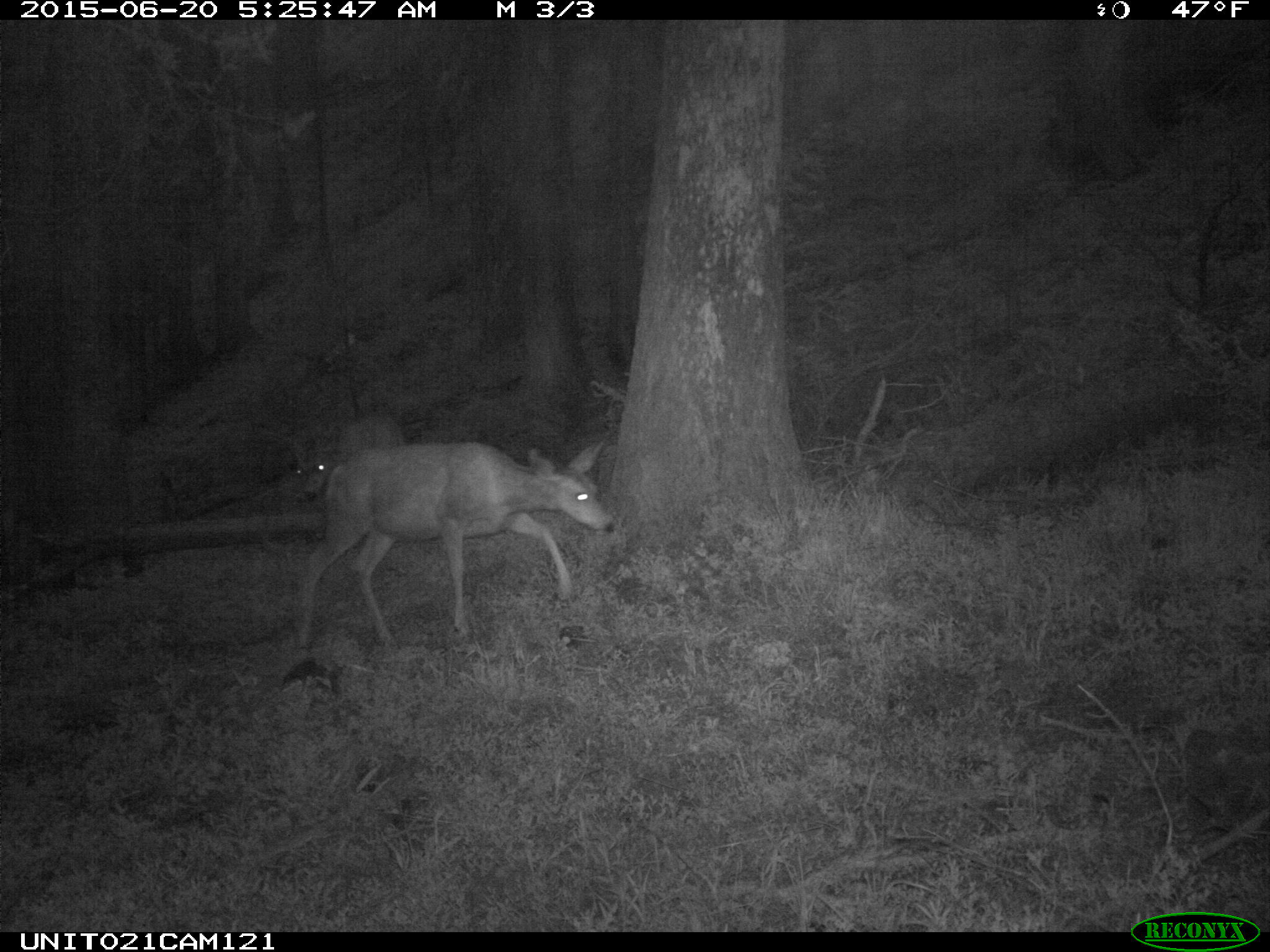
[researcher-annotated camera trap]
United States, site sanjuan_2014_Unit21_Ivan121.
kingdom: Animalia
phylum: Chordata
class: Mammalia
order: Artiodactyla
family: Cervidae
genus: Odocoileus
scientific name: Odocoileus hemionus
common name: mule deer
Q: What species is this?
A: Odocoileus hemionus (mule deer).